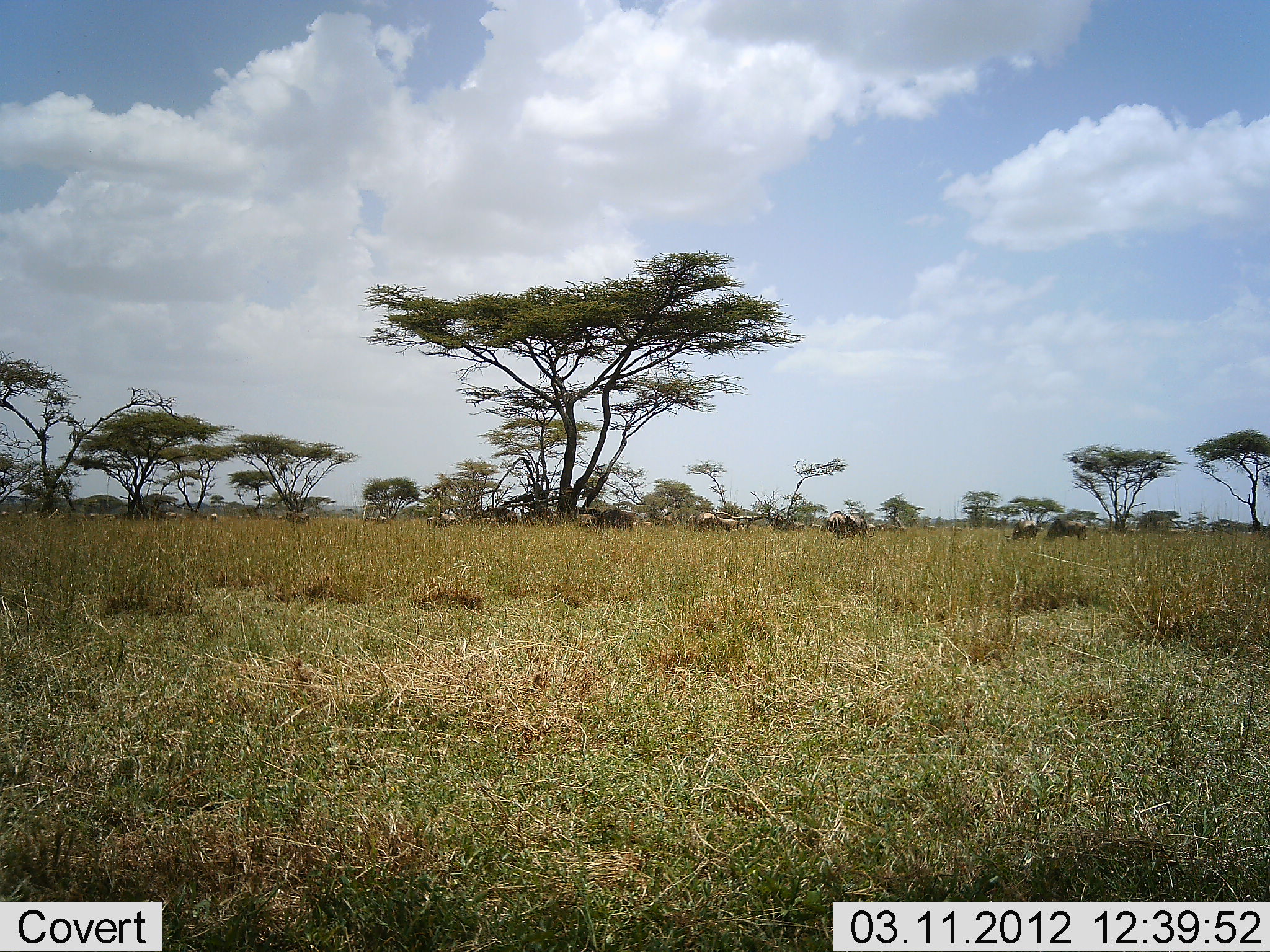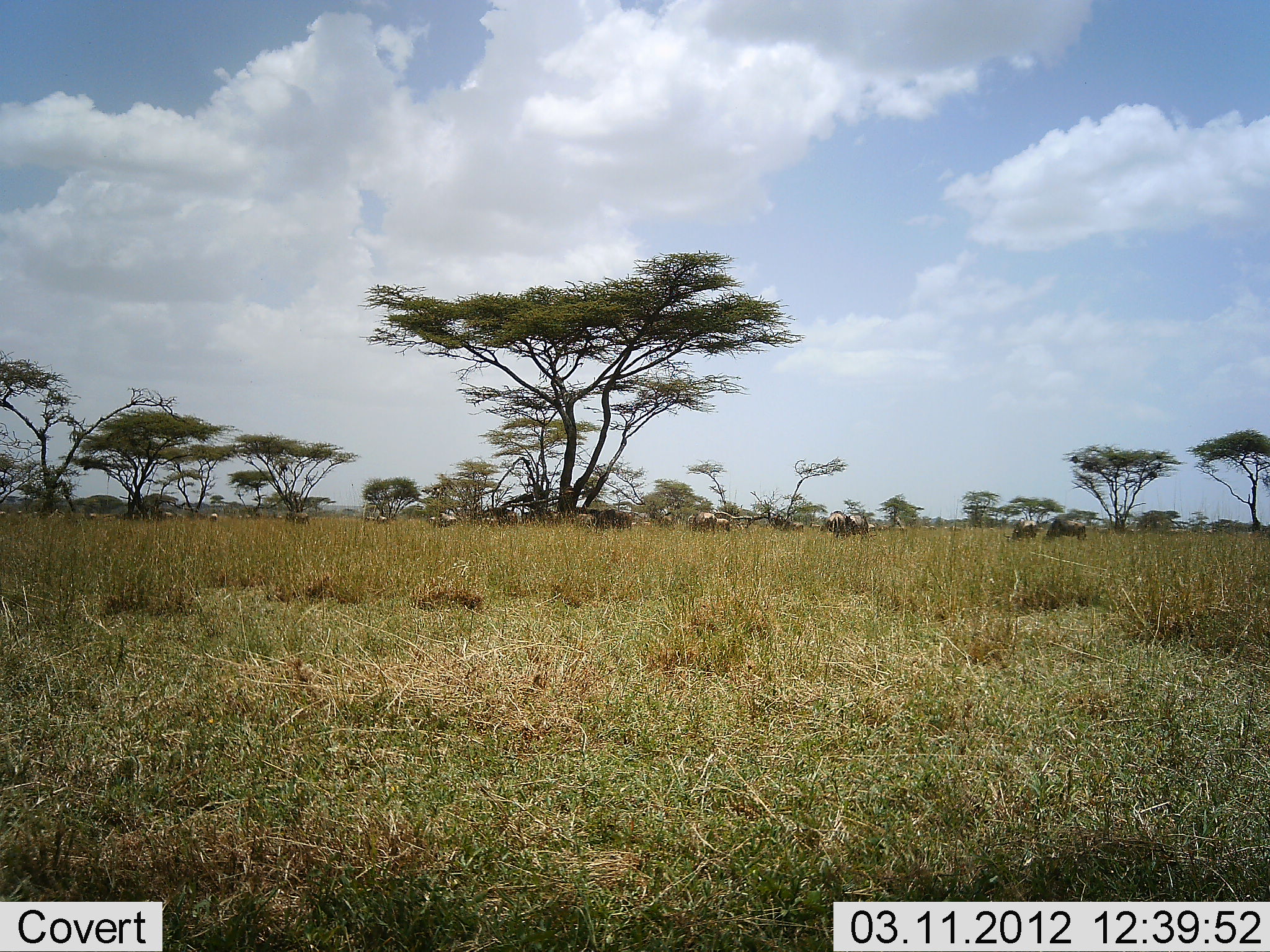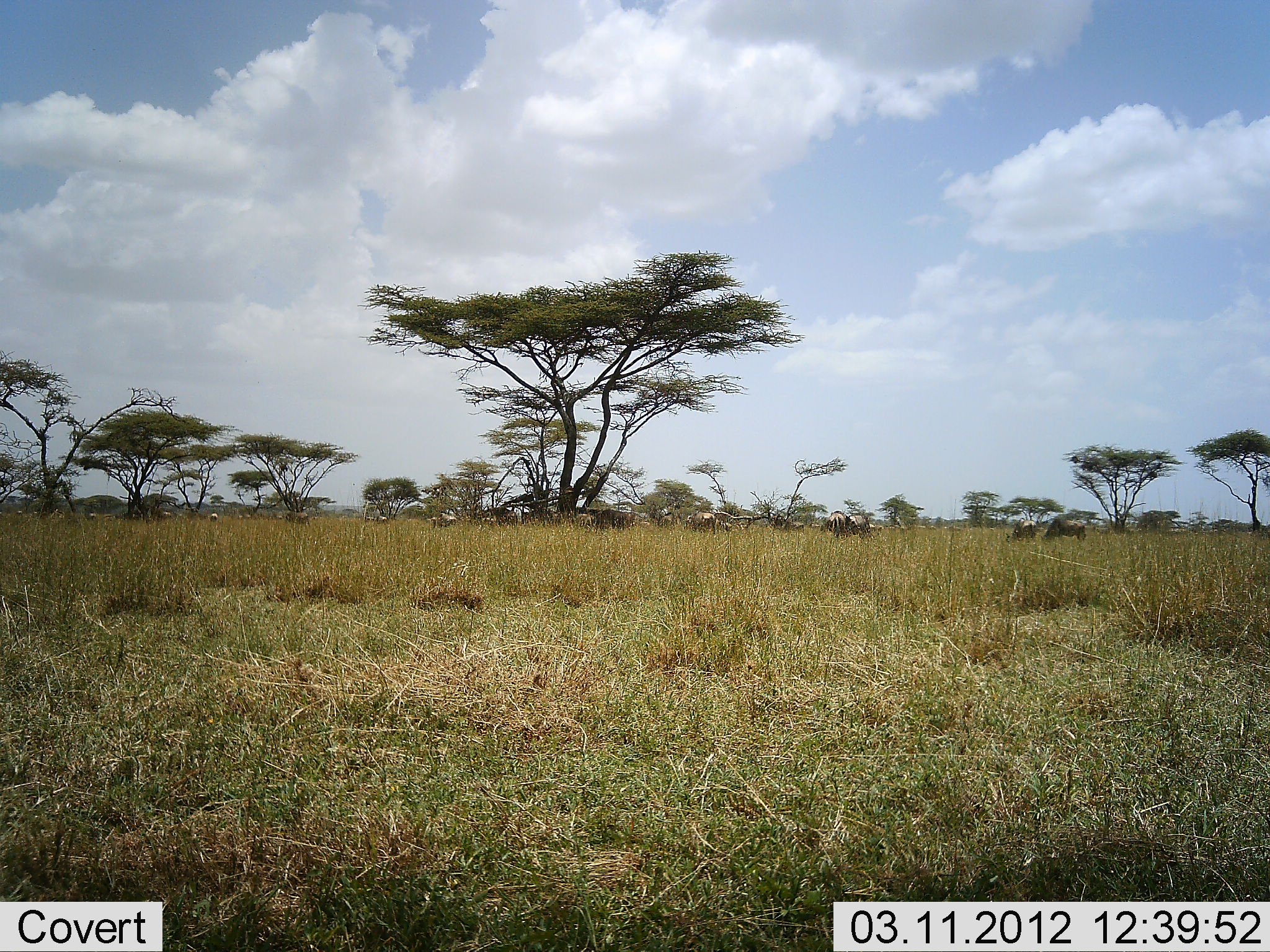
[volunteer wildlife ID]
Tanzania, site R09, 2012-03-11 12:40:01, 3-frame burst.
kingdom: Animalia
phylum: Chordata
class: Mammalia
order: Artiodactyla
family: Bovidae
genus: Connochaetes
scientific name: Connochaetes taurinus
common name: blue wildebeest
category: wildebeest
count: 11-50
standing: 53%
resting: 0%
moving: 20%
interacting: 0%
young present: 7%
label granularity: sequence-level